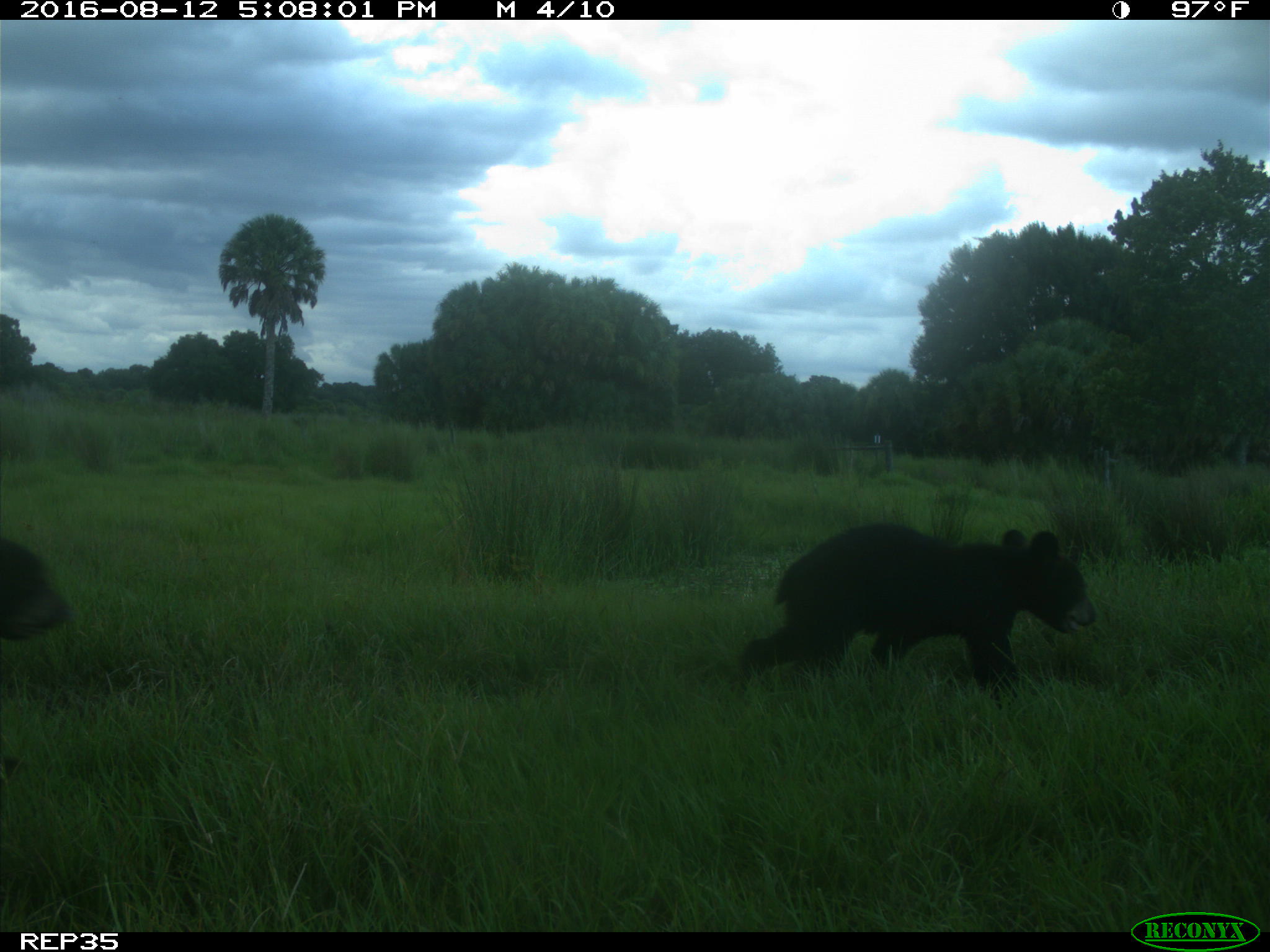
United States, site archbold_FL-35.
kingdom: Animalia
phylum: Chordata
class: Mammalia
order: Carnivora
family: Ursidae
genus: Ursus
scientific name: Ursus americanus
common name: american black bear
Ursus americanus (american black bear).